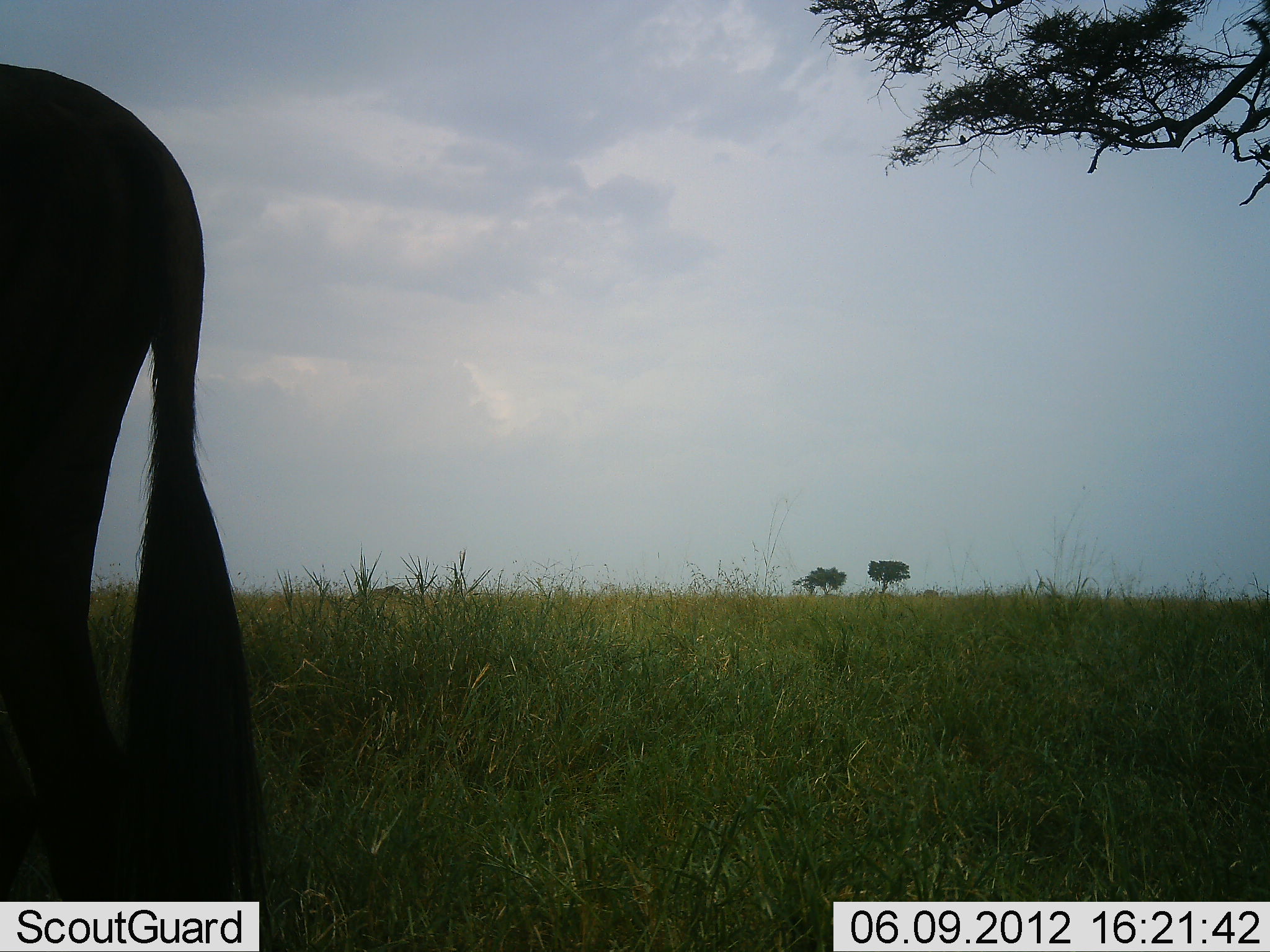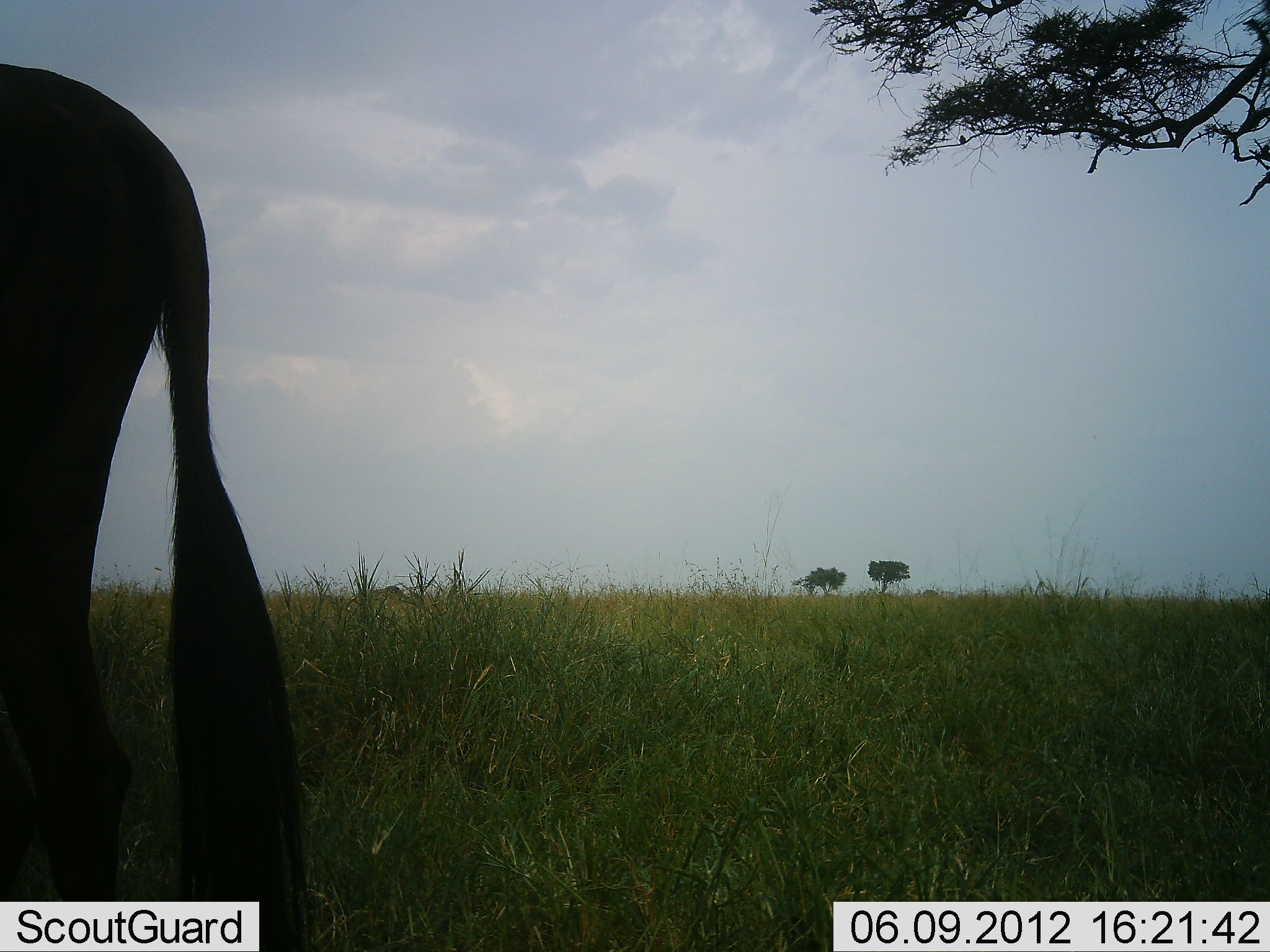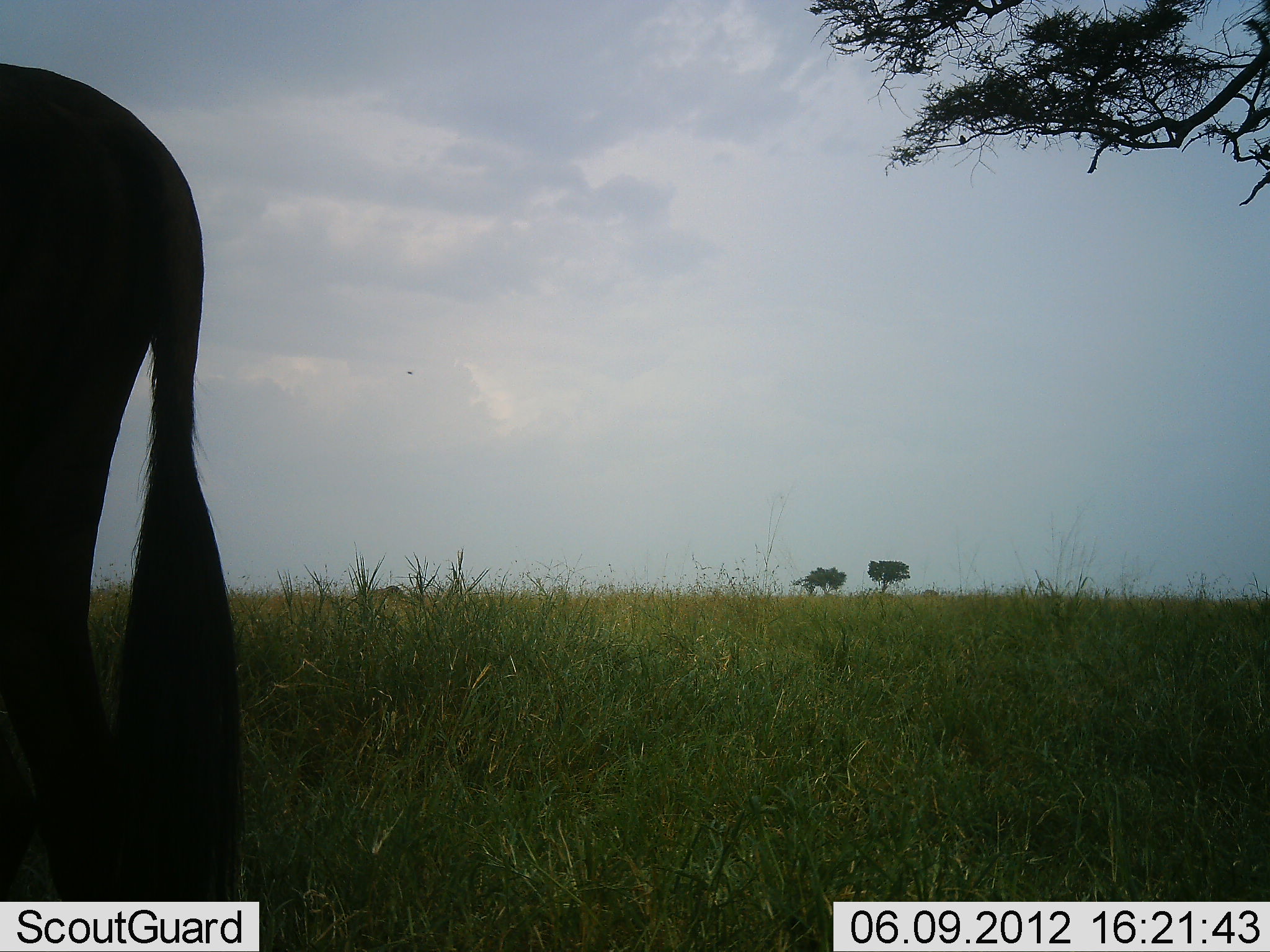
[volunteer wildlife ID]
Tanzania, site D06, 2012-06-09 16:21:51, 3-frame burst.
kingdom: Animalia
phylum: Chordata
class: Mammalia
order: Artiodactyla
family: Bovidae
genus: Connochaetes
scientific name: Connochaetes taurinus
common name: blue wildebeest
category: wildebeest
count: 1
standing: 100%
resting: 0%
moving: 0%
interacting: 0%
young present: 0%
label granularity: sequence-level